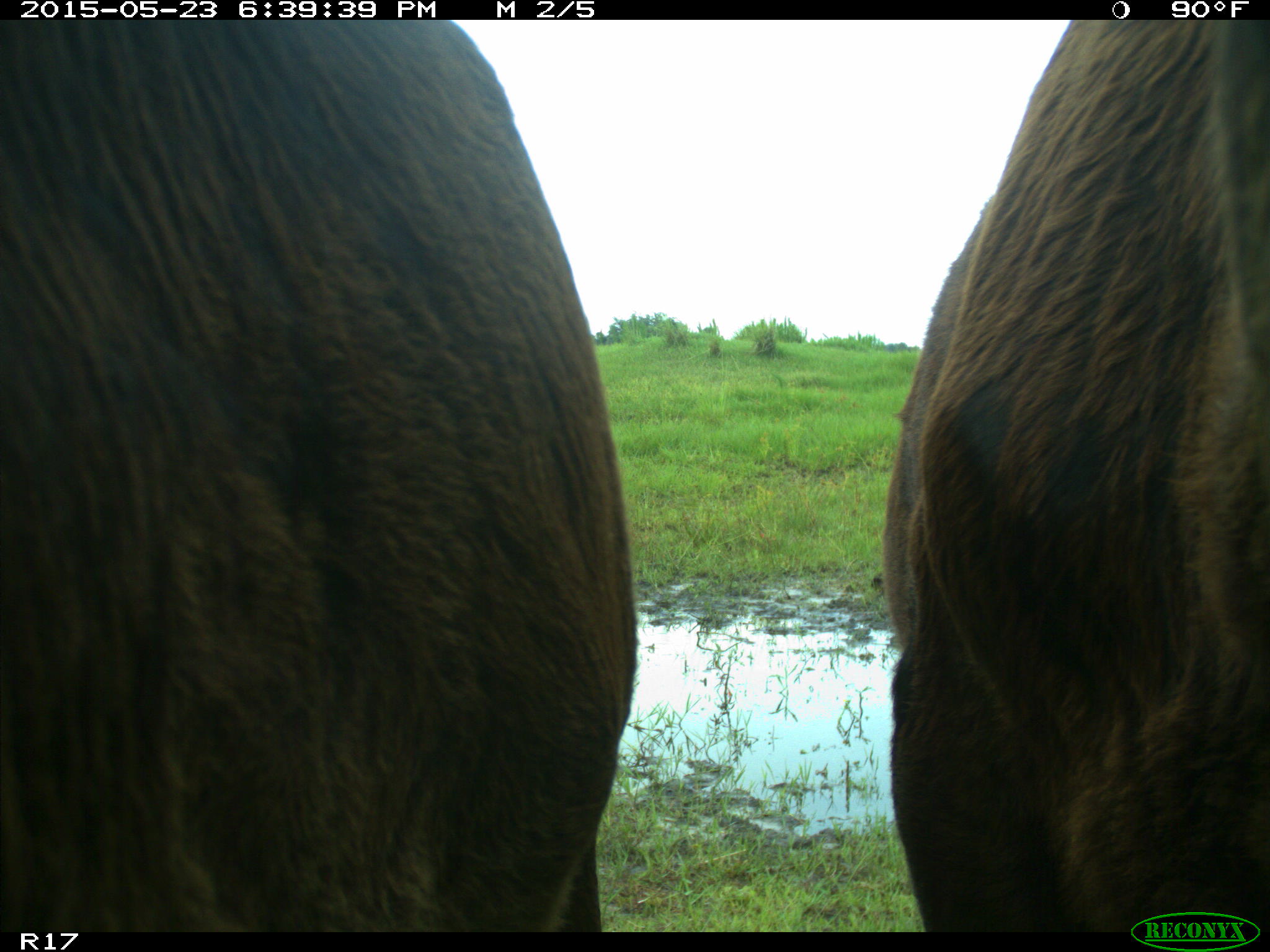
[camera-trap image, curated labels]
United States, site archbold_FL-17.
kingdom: Animalia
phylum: Chordata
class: Mammalia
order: Artiodactyla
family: Bovidae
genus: Bos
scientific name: Bos taurus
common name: domestic cow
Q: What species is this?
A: Bos taurus (domestic cow).